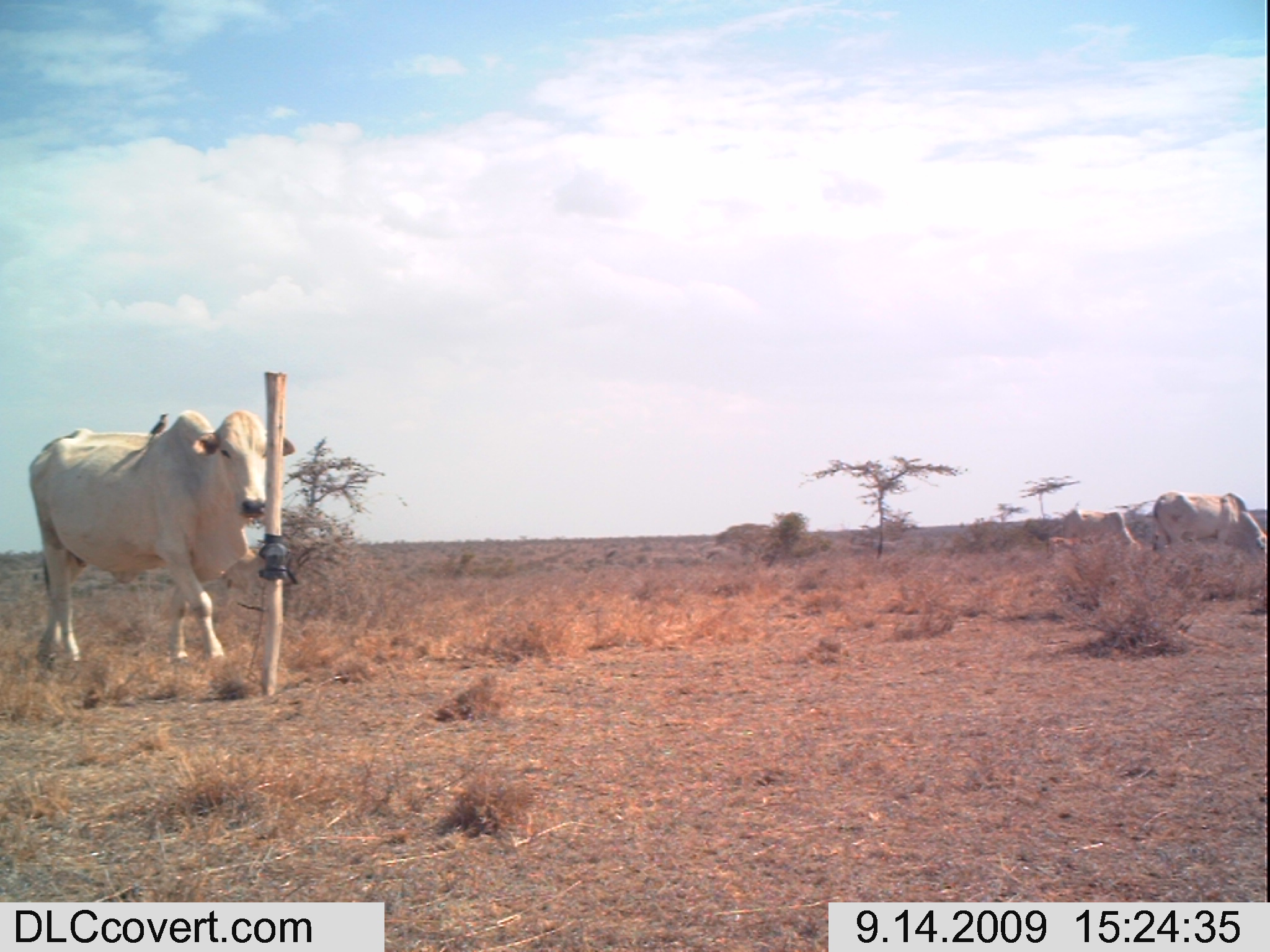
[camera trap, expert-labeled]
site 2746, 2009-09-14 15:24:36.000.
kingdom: Animalia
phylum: Chordata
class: Mammalia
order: Artiodactyla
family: Bovidae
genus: Bos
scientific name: Bos taurus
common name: domestic cattle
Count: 4.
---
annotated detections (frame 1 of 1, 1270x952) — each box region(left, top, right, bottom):
bos taurus: region(29, 410, 294, 673); region(1148, 490, 1267, 554); region(1078, 508, 1142, 554); region(1044, 531, 1097, 558); region(148, 411, 170, 434)